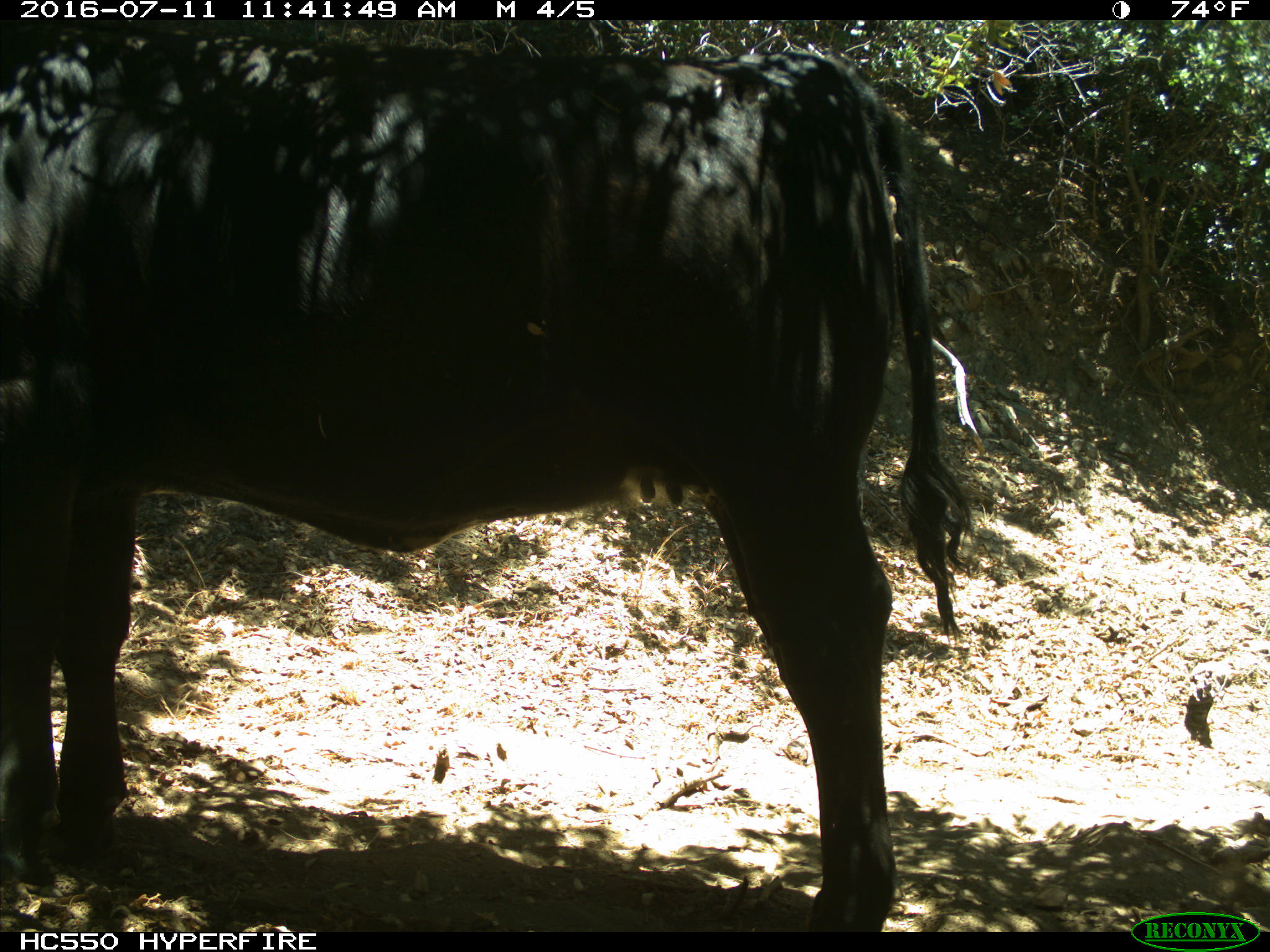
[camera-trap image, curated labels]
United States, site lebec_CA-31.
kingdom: Animalia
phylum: Chordata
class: Mammalia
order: Artiodactyla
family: Bovidae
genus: Bos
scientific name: Bos taurus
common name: domestic cow